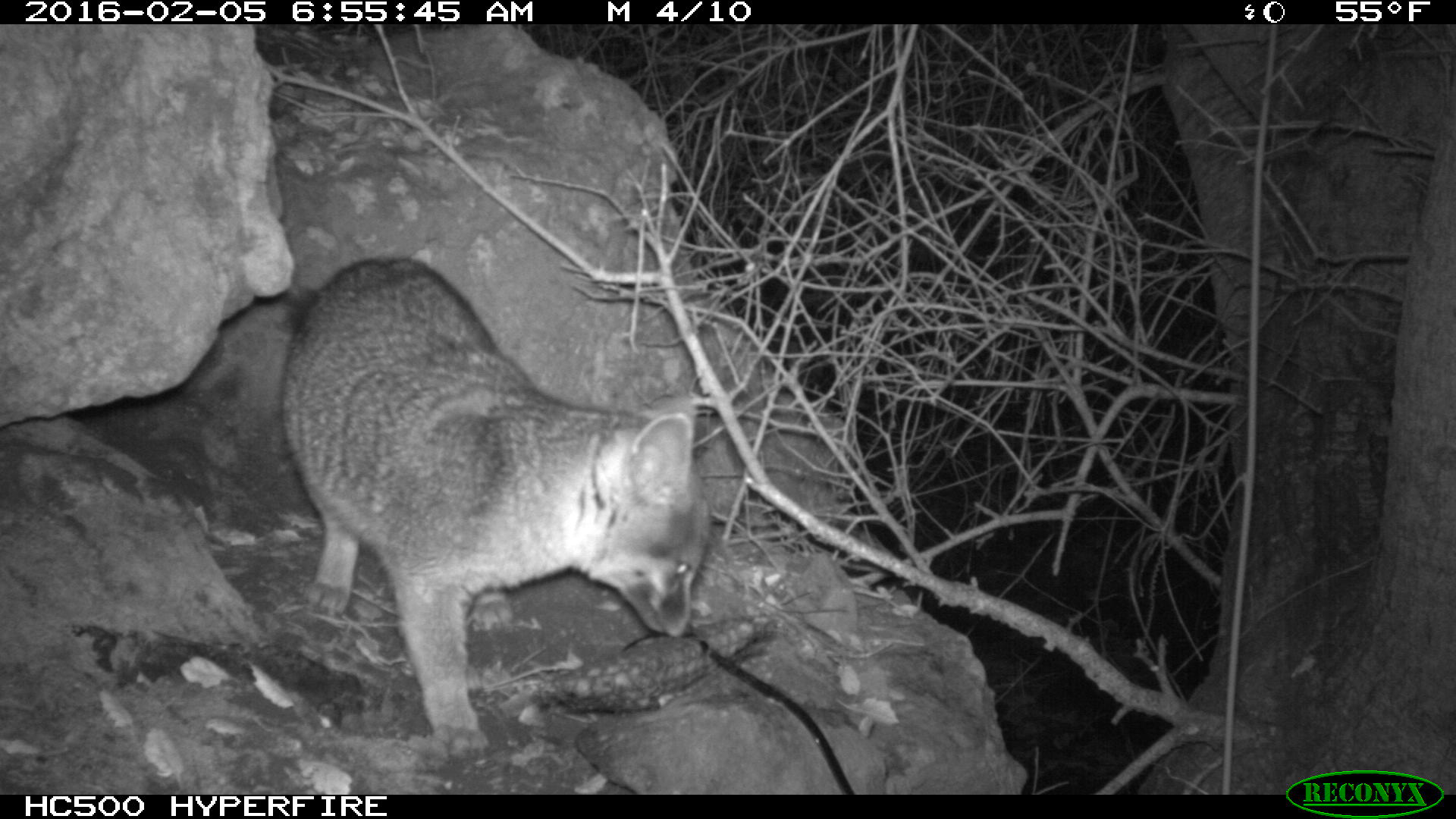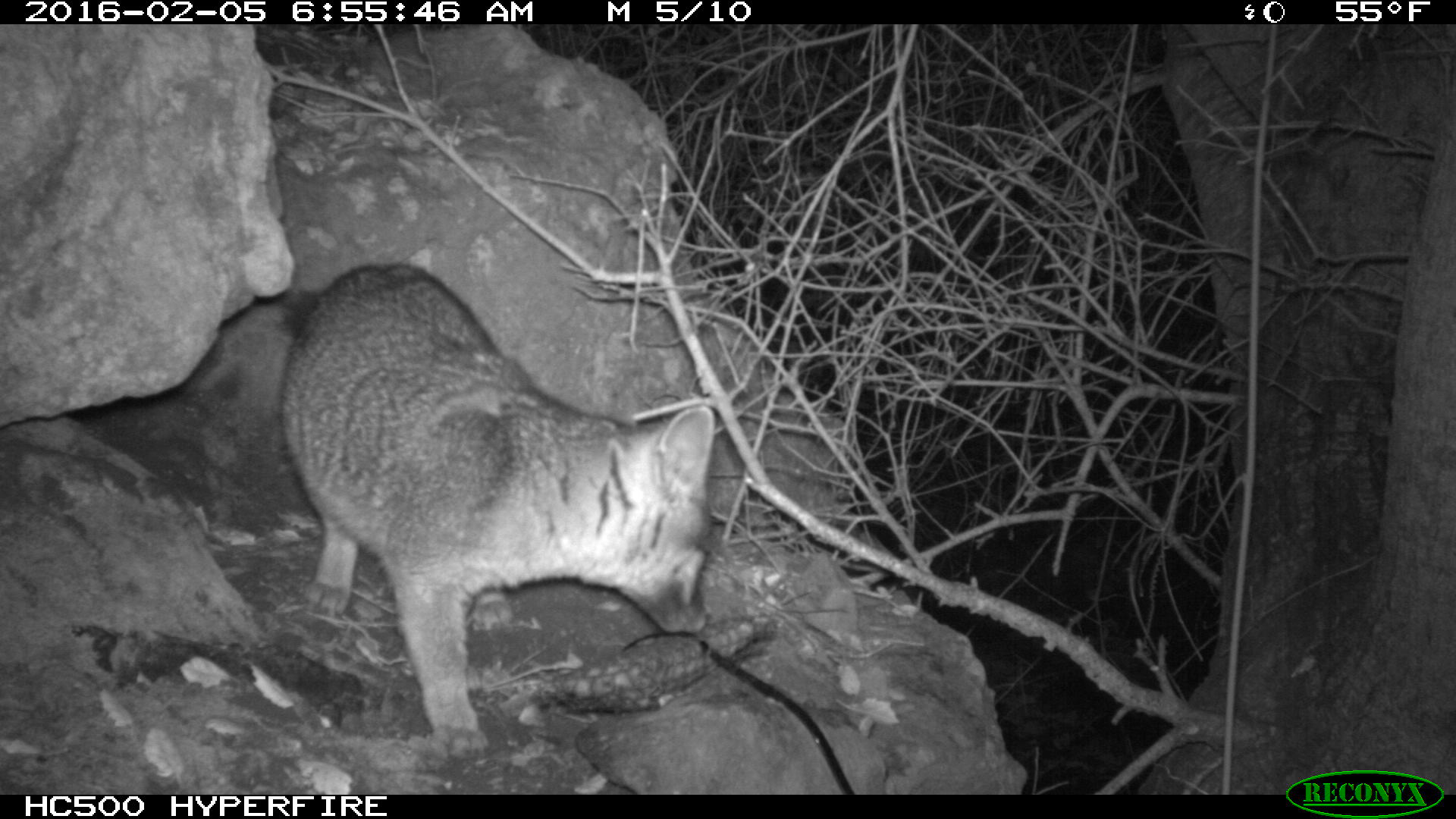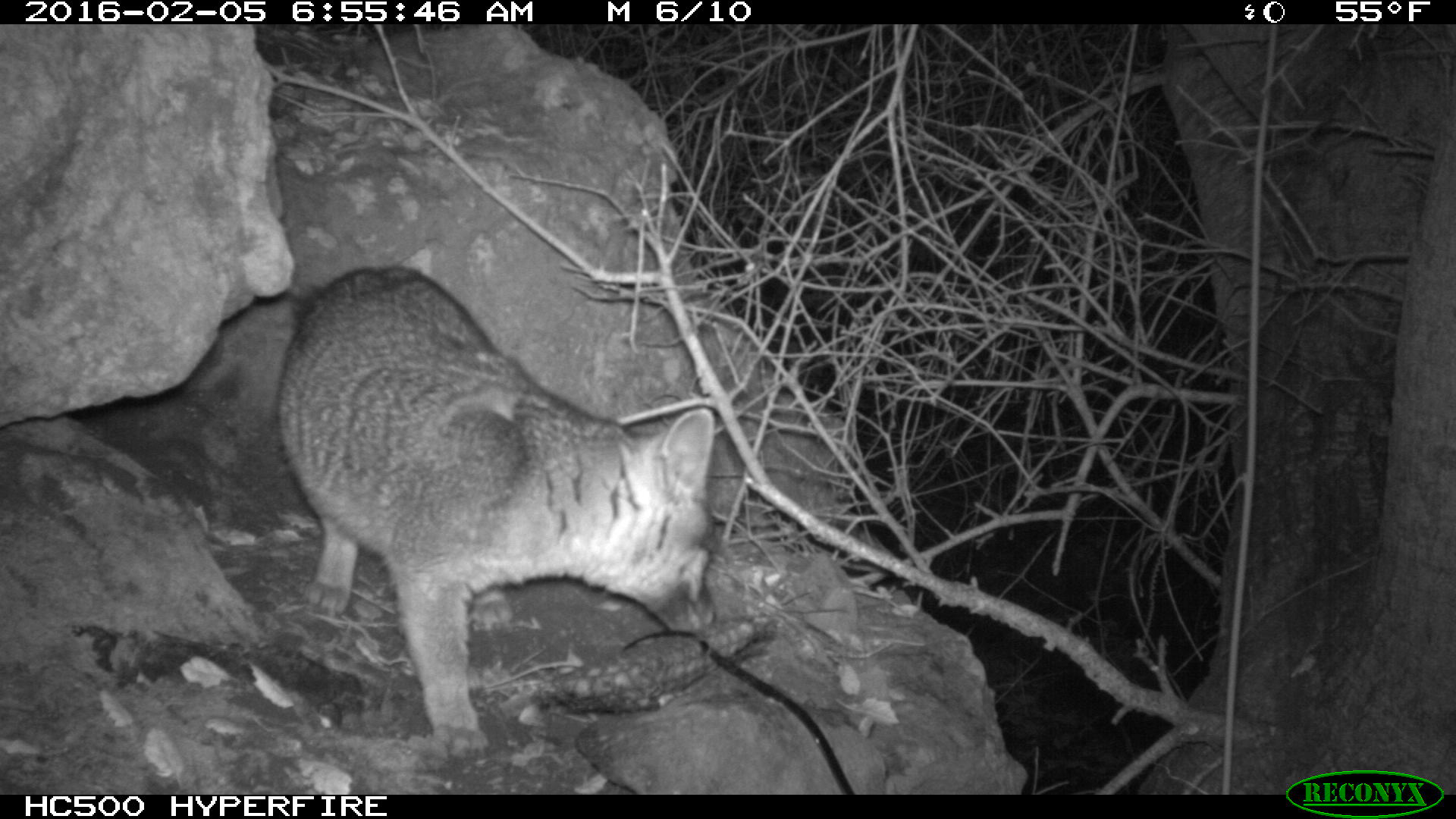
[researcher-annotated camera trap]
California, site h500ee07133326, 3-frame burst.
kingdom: Animalia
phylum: Chordata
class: Mammalia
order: Carnivora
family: Canidae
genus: Urocyon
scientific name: Urocyon littoralis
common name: island fox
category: fox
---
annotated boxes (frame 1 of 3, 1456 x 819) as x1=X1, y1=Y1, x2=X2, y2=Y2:
fox: x1=278, y1=259, x2=709, y2=760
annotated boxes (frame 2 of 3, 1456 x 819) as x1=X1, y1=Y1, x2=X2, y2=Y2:
fox: x1=275, y1=259, x2=720, y2=759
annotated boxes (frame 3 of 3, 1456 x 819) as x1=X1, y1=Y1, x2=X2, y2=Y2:
fox: x1=275, y1=264, x2=716, y2=758